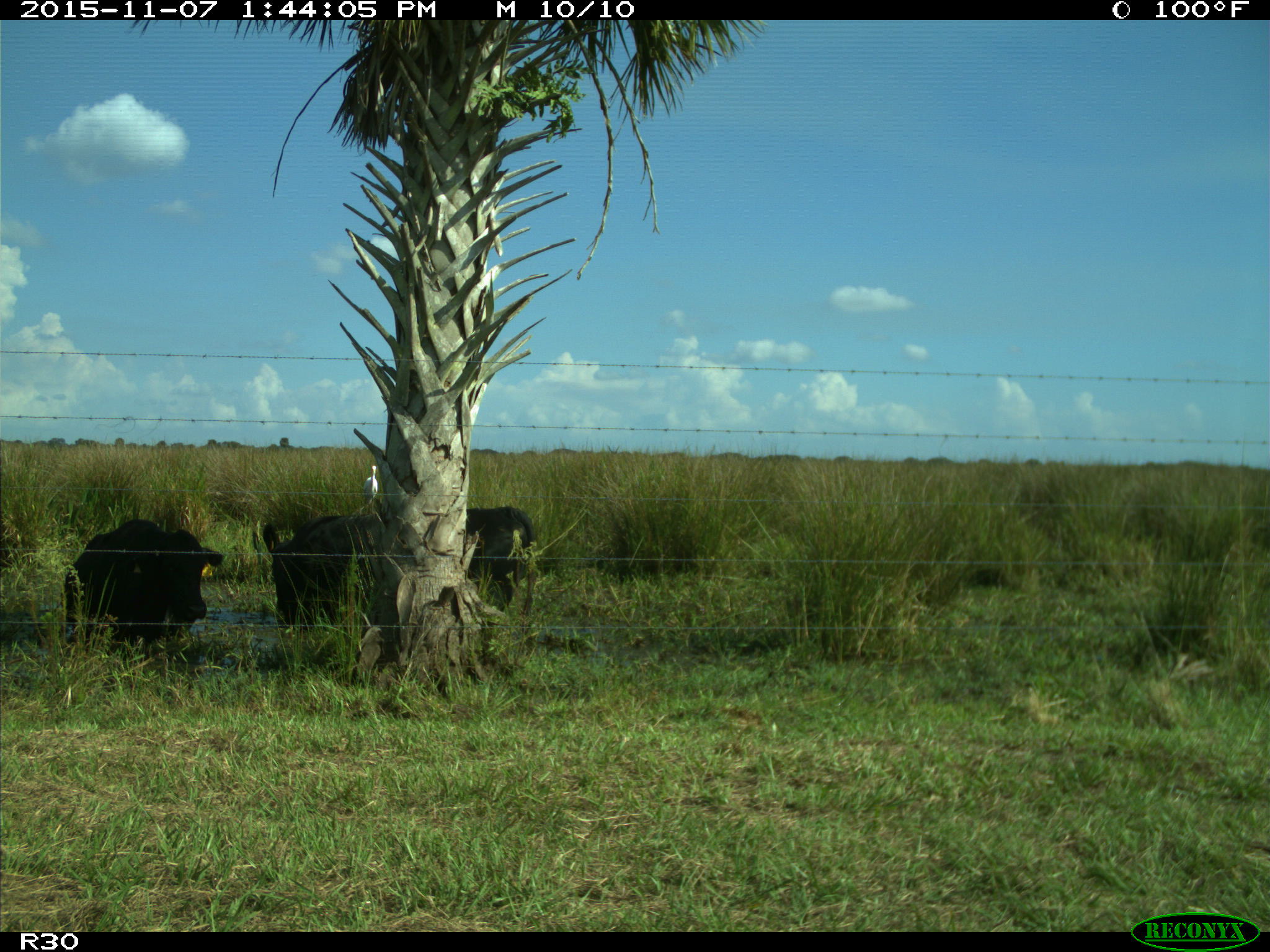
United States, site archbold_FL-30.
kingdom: Animalia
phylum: Chordata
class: Mammalia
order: Artiodactyla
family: Bovidae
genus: Bos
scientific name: Bos taurus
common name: domestic cow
Bos taurus (domestic cow).